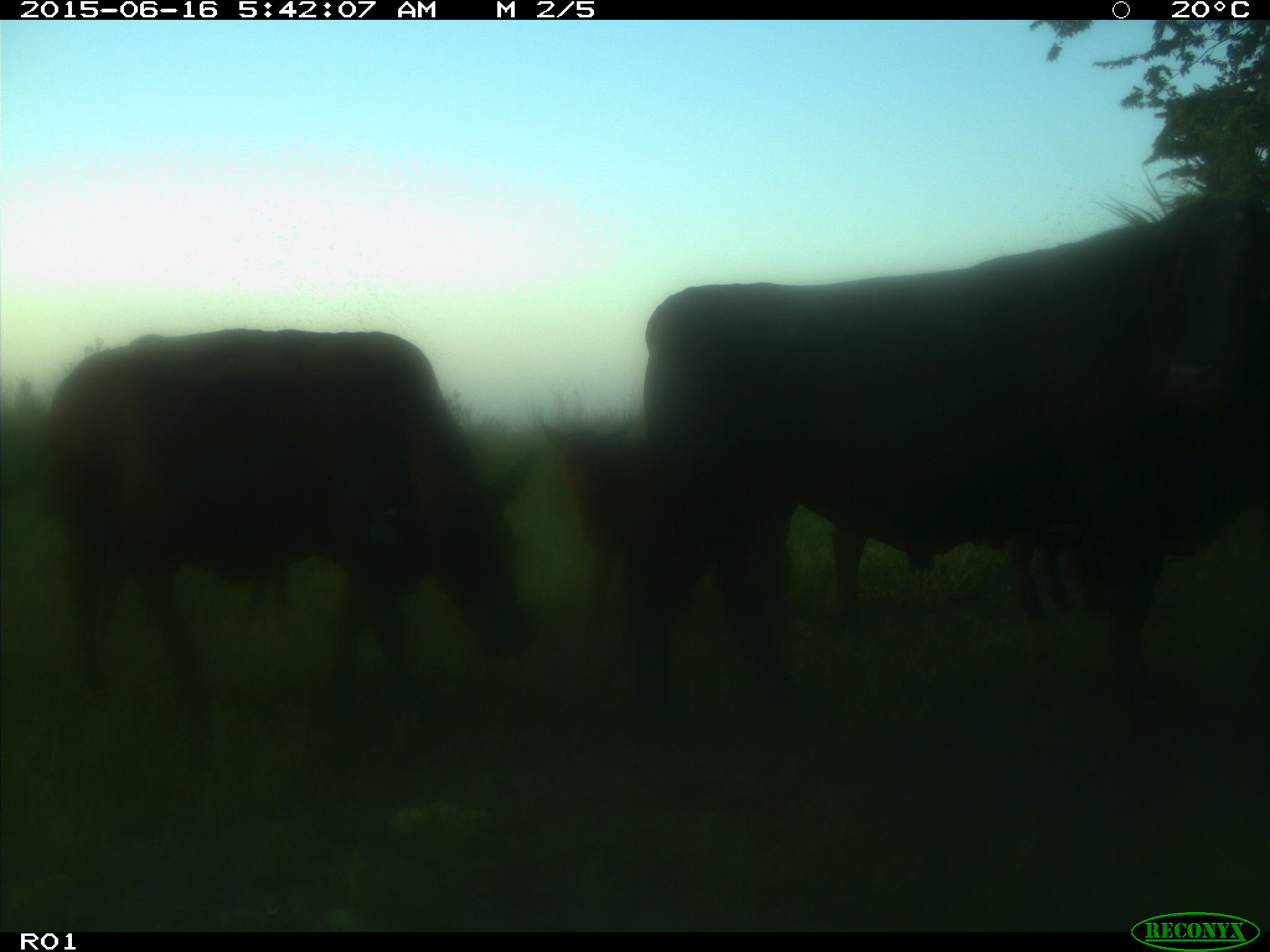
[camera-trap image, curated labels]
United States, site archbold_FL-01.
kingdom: Animalia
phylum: Chordata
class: Mammalia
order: Artiodactyla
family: Bovidae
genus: Bos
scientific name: Bos taurus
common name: domestic cow